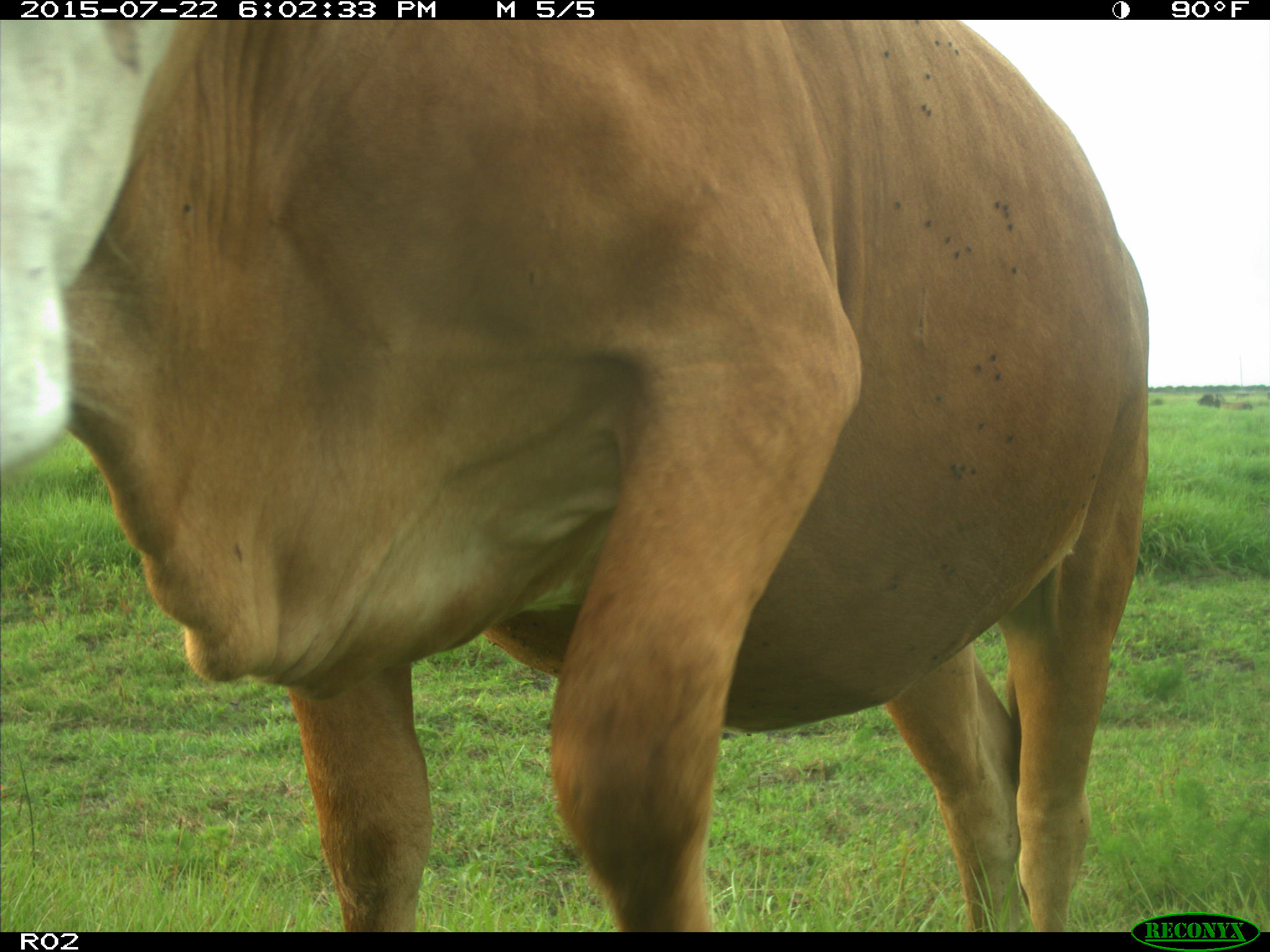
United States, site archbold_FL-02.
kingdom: Animalia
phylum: Chordata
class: Mammalia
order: Artiodactyla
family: Bovidae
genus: Bos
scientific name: Bos taurus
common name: domestic cow